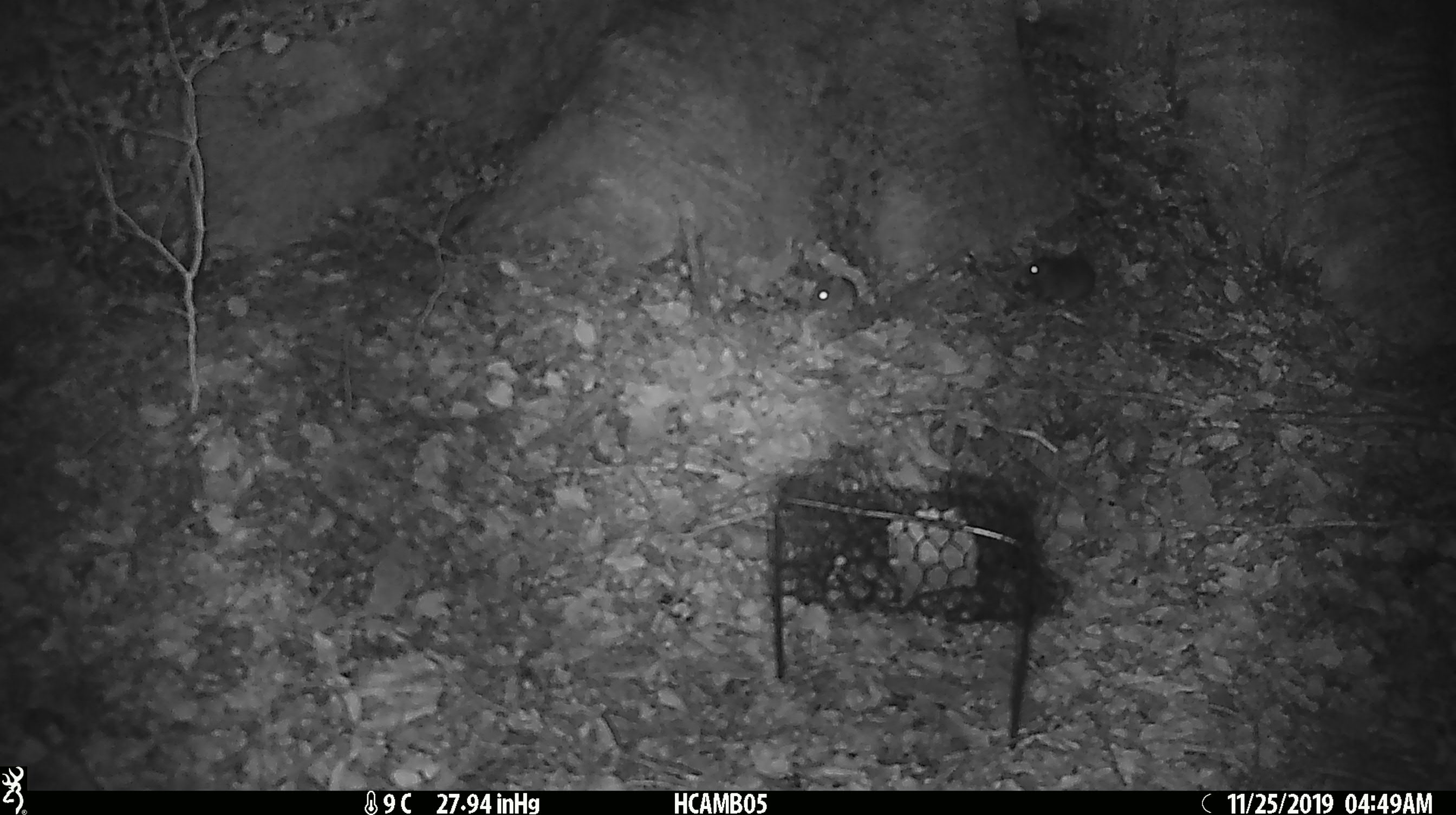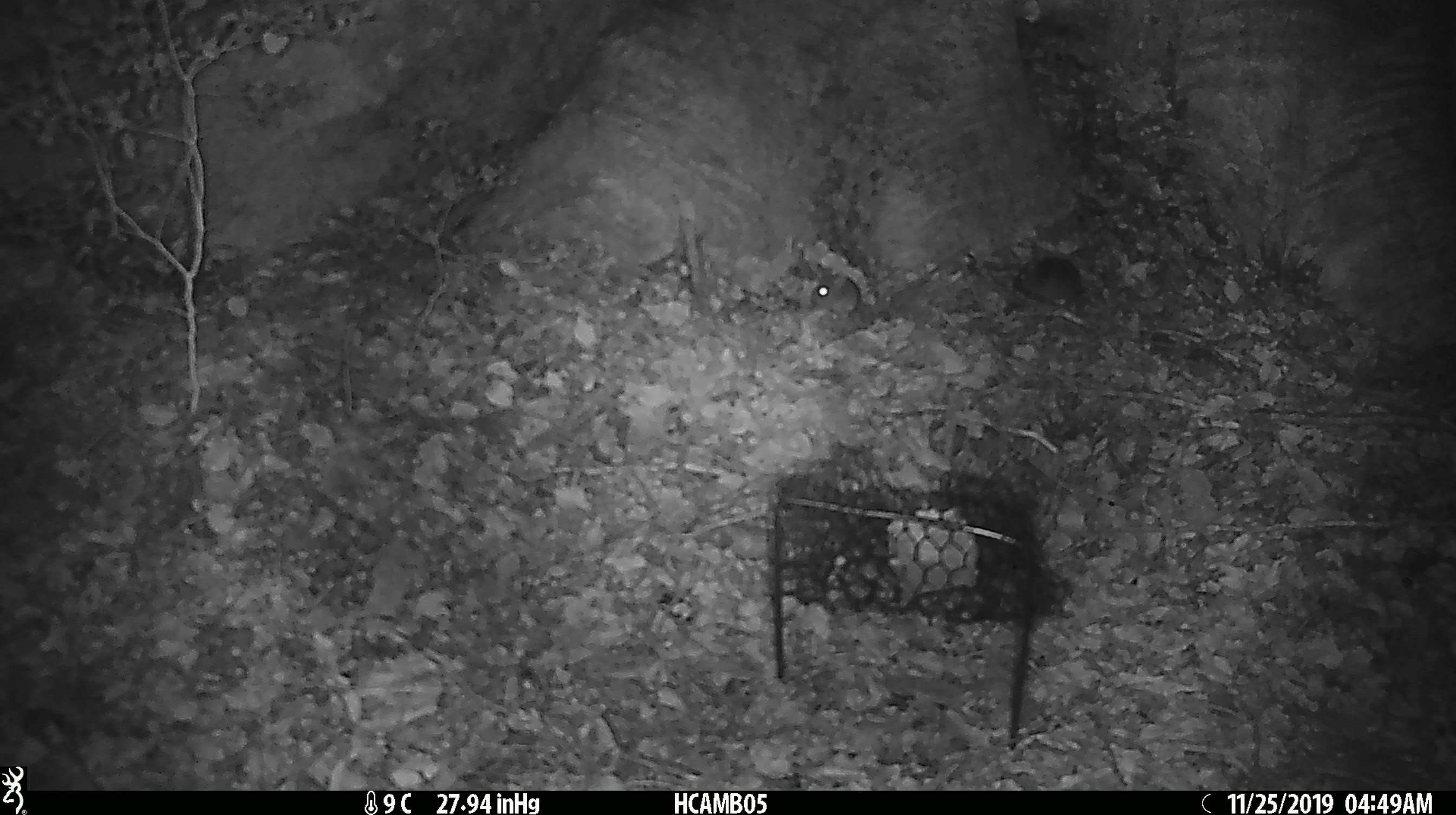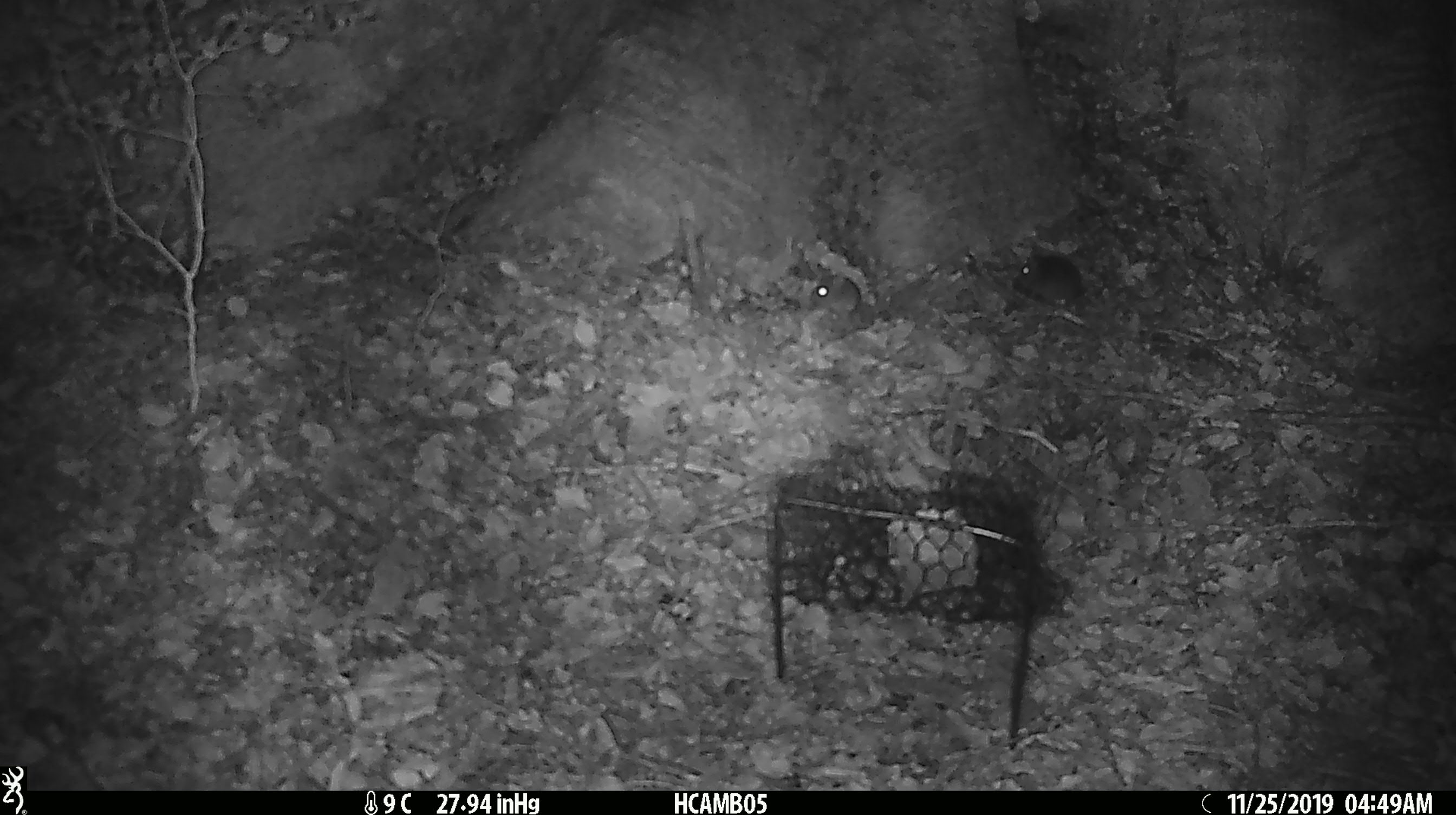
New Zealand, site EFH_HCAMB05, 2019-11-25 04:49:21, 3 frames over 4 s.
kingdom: Animalia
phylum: Chordata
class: Mammalia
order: Rodentia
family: Muridae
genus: Mus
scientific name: Mus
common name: mouse